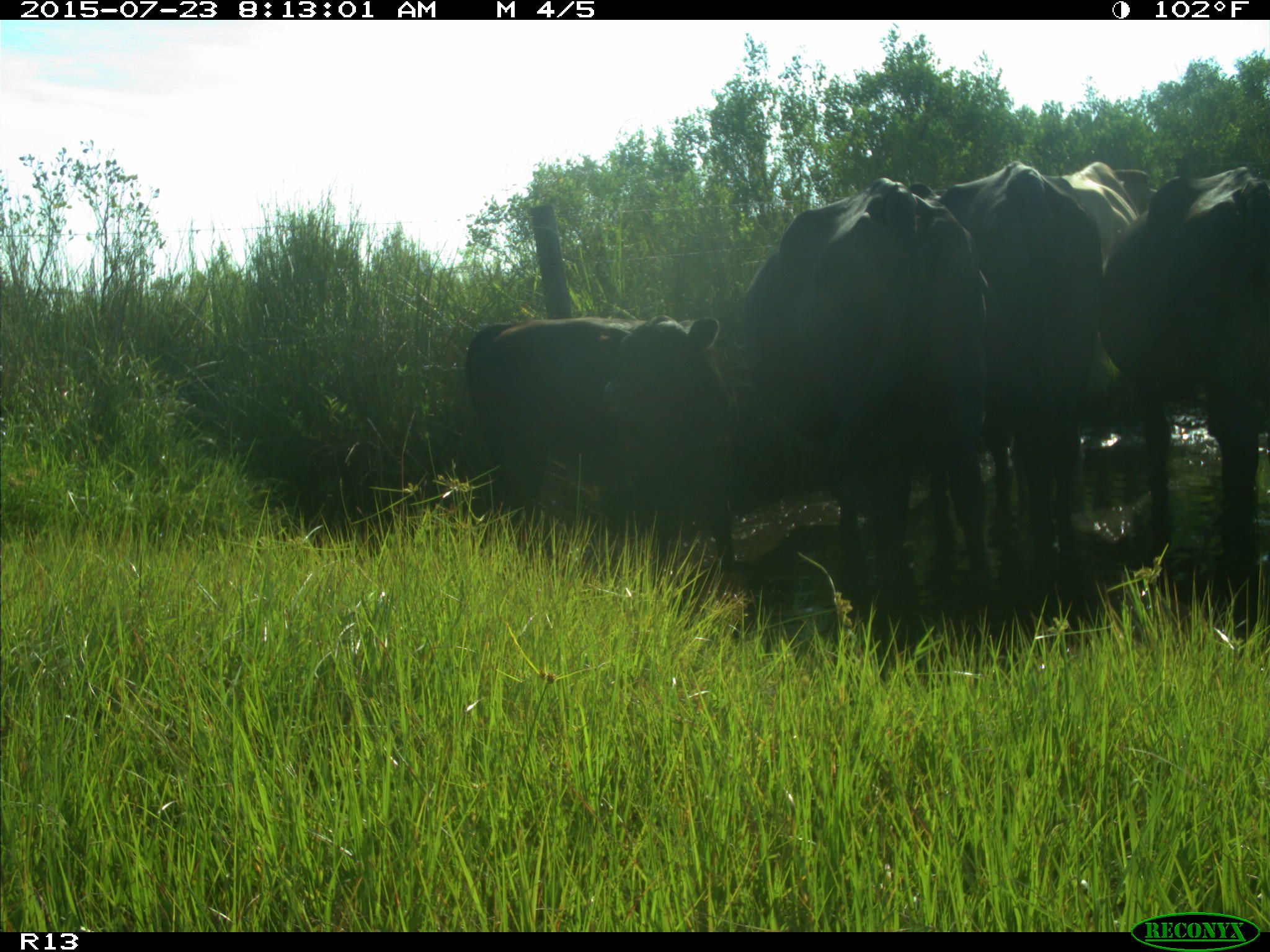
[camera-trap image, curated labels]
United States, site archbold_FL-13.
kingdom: Animalia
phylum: Chordata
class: Mammalia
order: Artiodactyla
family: Bovidae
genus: Bos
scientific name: Bos taurus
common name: domestic cow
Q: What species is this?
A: Bos taurus (domestic cow).